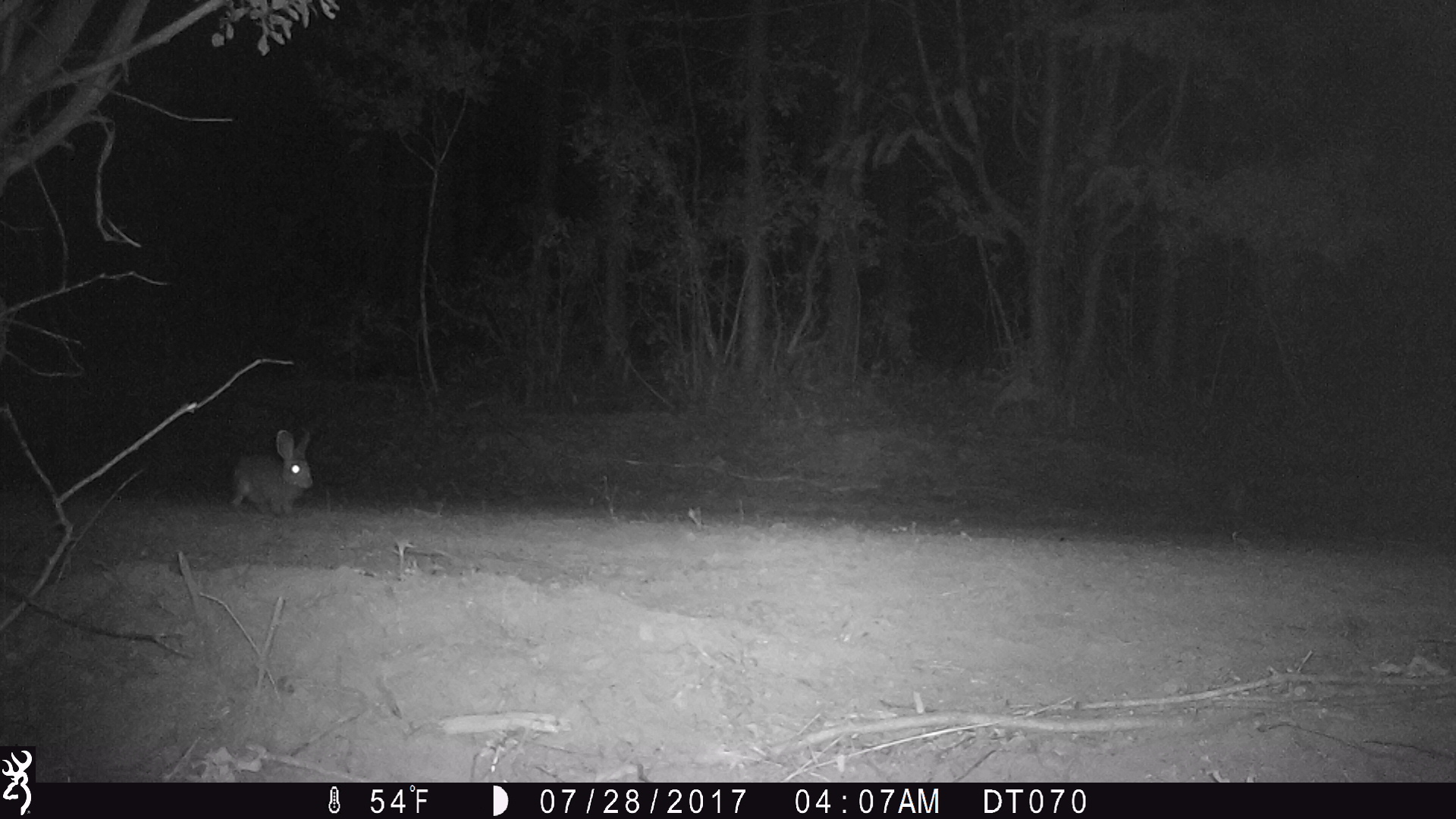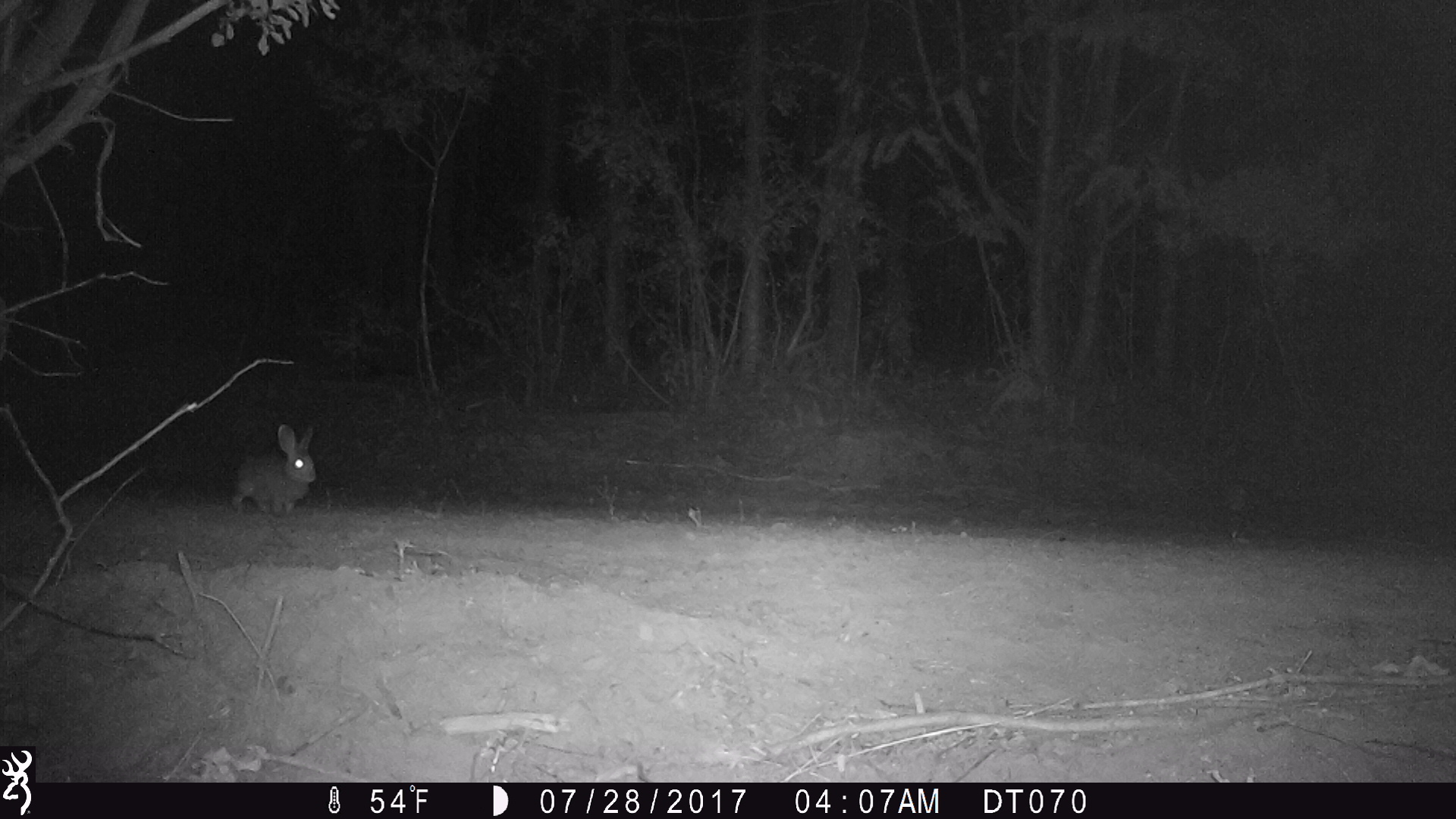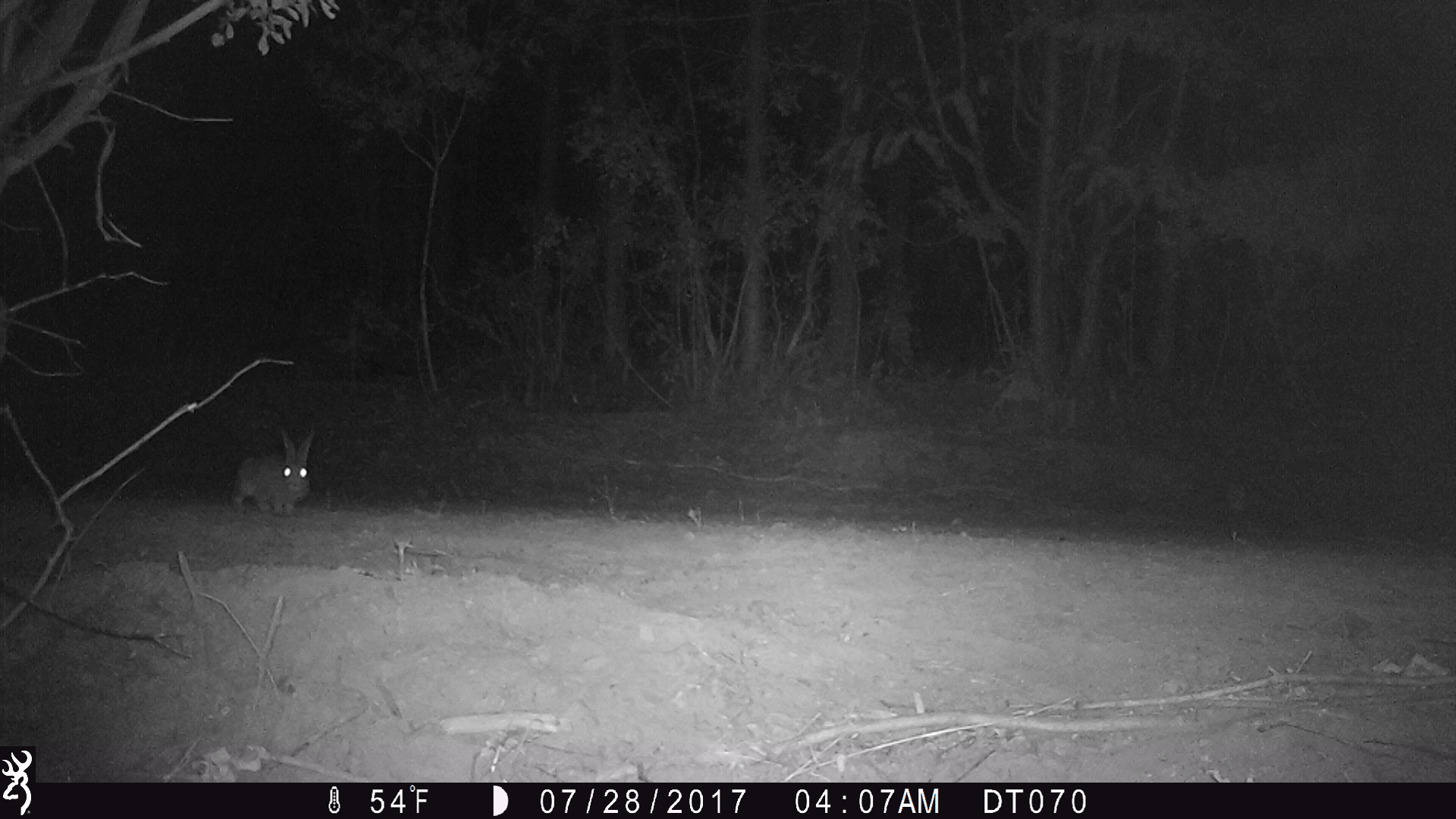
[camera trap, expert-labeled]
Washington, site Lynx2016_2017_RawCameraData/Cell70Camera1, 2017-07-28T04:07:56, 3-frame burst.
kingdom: Animalia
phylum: Chordata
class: Mammalia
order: Lagomorpha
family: Leporidae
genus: Lepus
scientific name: Lepus americanus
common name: snowshoe hare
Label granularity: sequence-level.